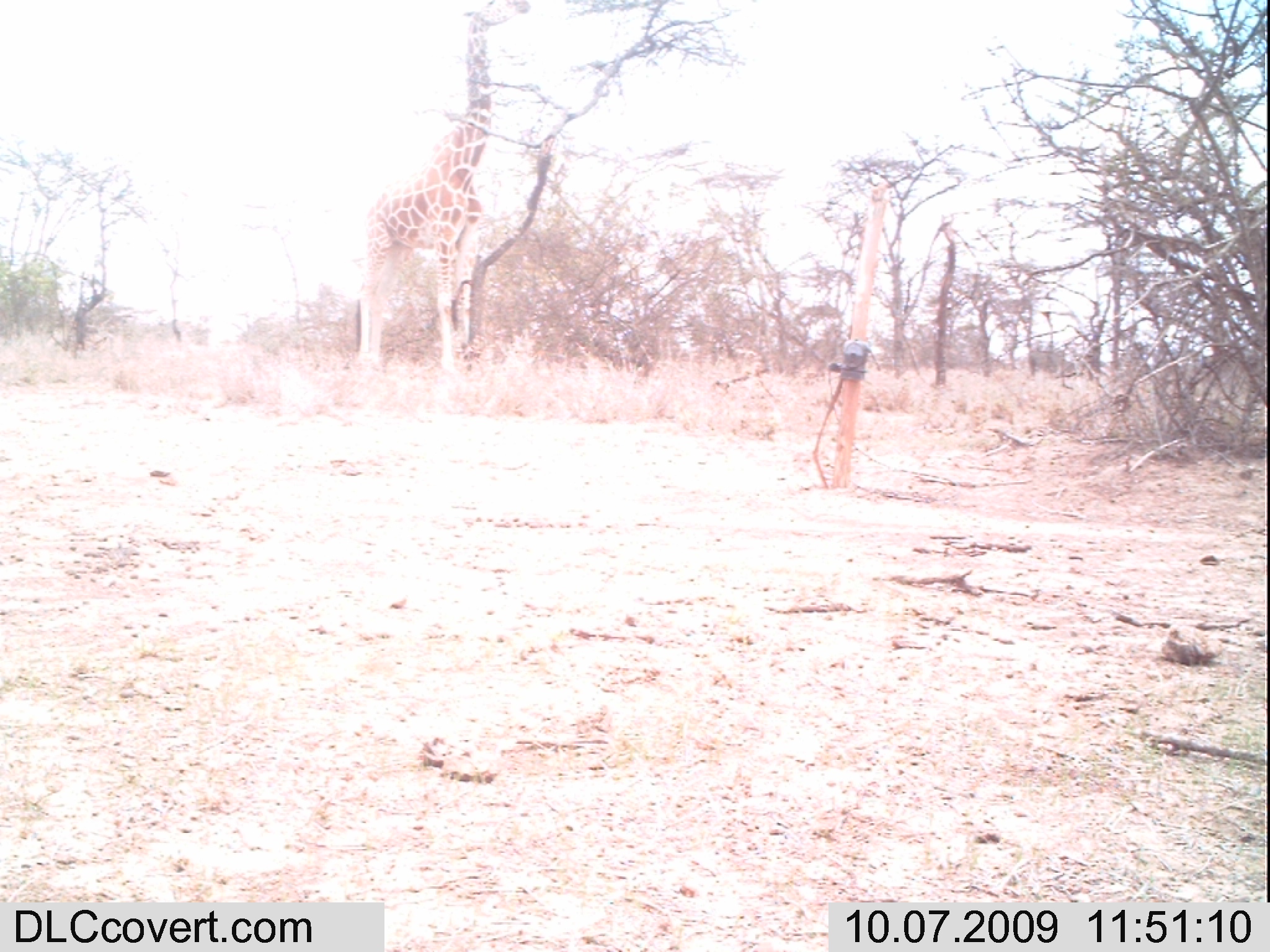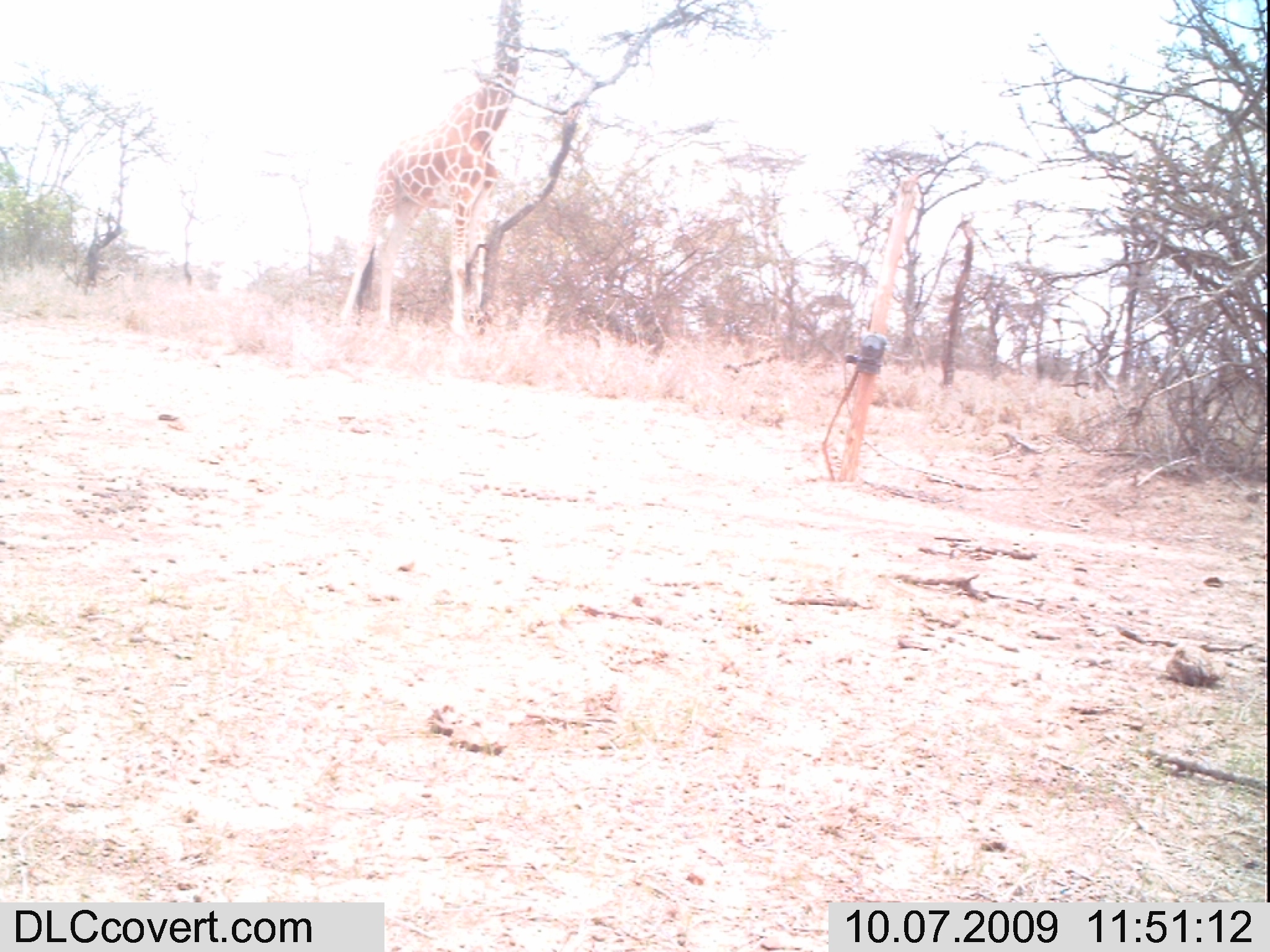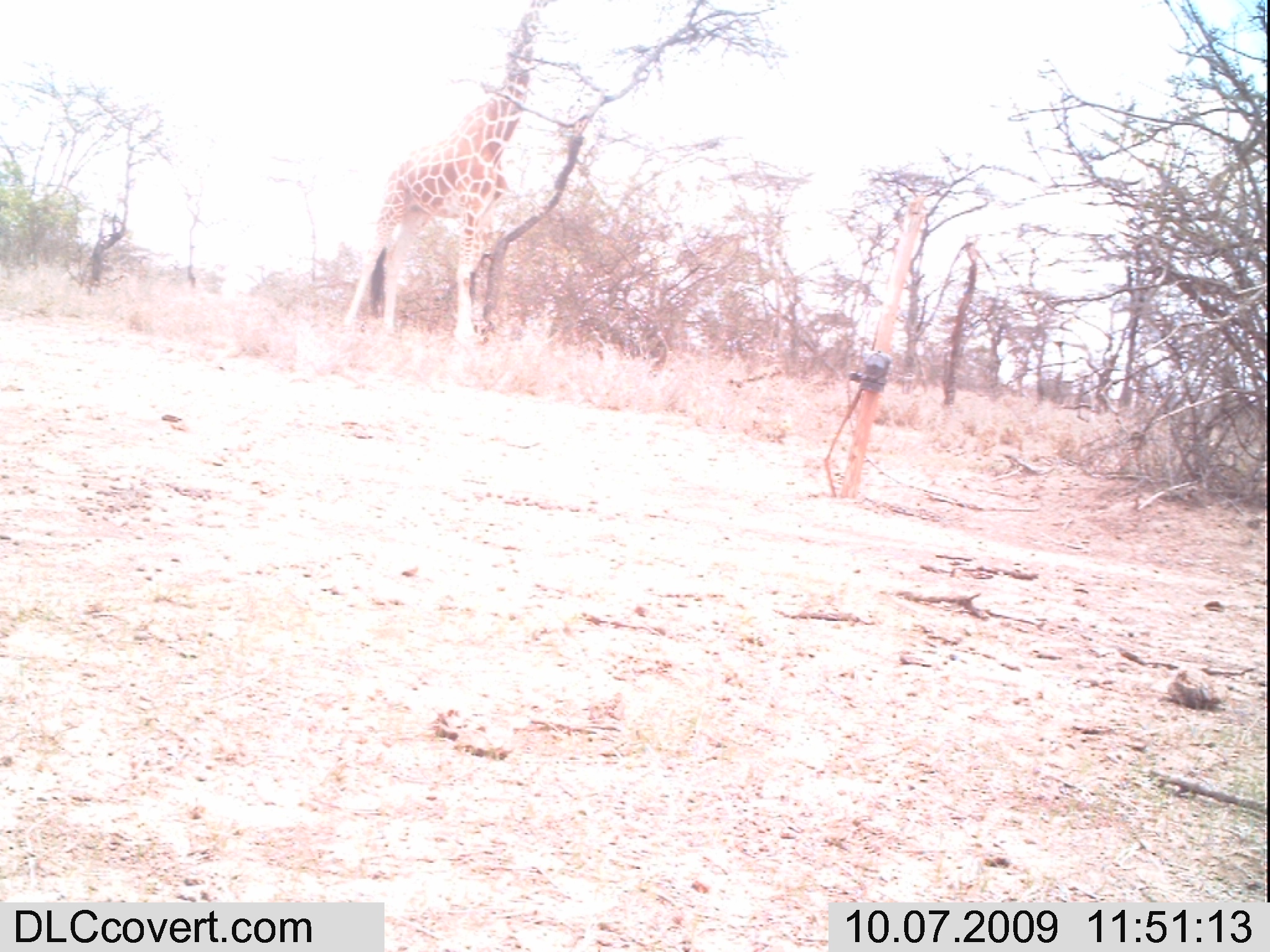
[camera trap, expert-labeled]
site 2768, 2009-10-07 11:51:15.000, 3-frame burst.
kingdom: Animalia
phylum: Chordata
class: Mammalia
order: Artiodactyla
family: Giraffidae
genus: Giraffa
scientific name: Giraffa camelopardalis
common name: giraffe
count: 1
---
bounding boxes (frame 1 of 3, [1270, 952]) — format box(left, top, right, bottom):
giraffa camelopardalis: box(352, 0, 533, 377)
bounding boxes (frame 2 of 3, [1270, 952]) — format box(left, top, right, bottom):
giraffa camelopardalis: box(325, 0, 525, 343)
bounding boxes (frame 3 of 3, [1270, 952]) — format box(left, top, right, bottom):
giraffa camelopardalis: box(330, 0, 545, 354)